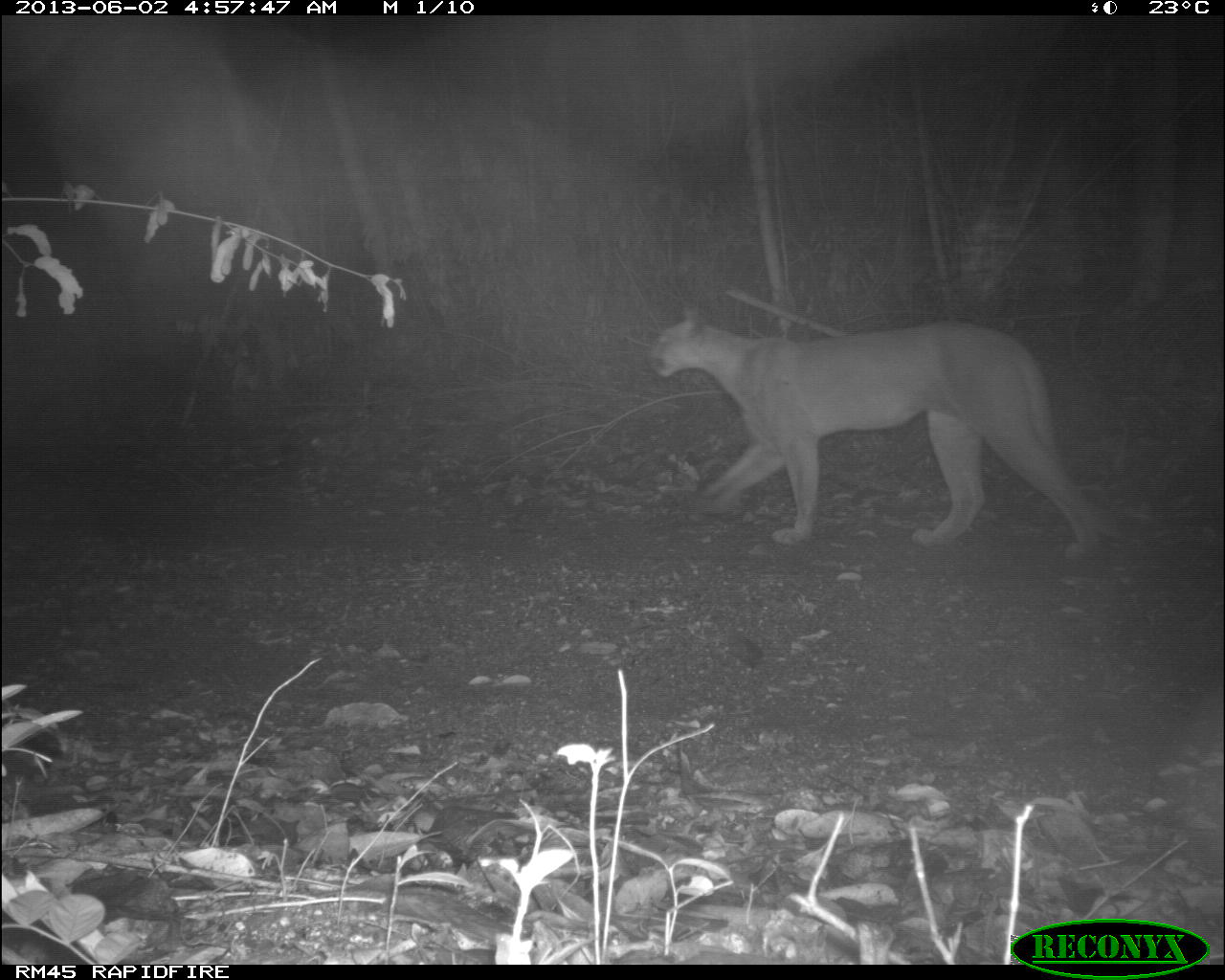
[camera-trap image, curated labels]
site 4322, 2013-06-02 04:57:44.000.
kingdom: Animalia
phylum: Chordata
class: Mammalia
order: Carnivora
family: Felidae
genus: Puma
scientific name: Puma concolor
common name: mountain lion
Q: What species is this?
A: Puma concolor (mountain lion).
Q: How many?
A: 1.